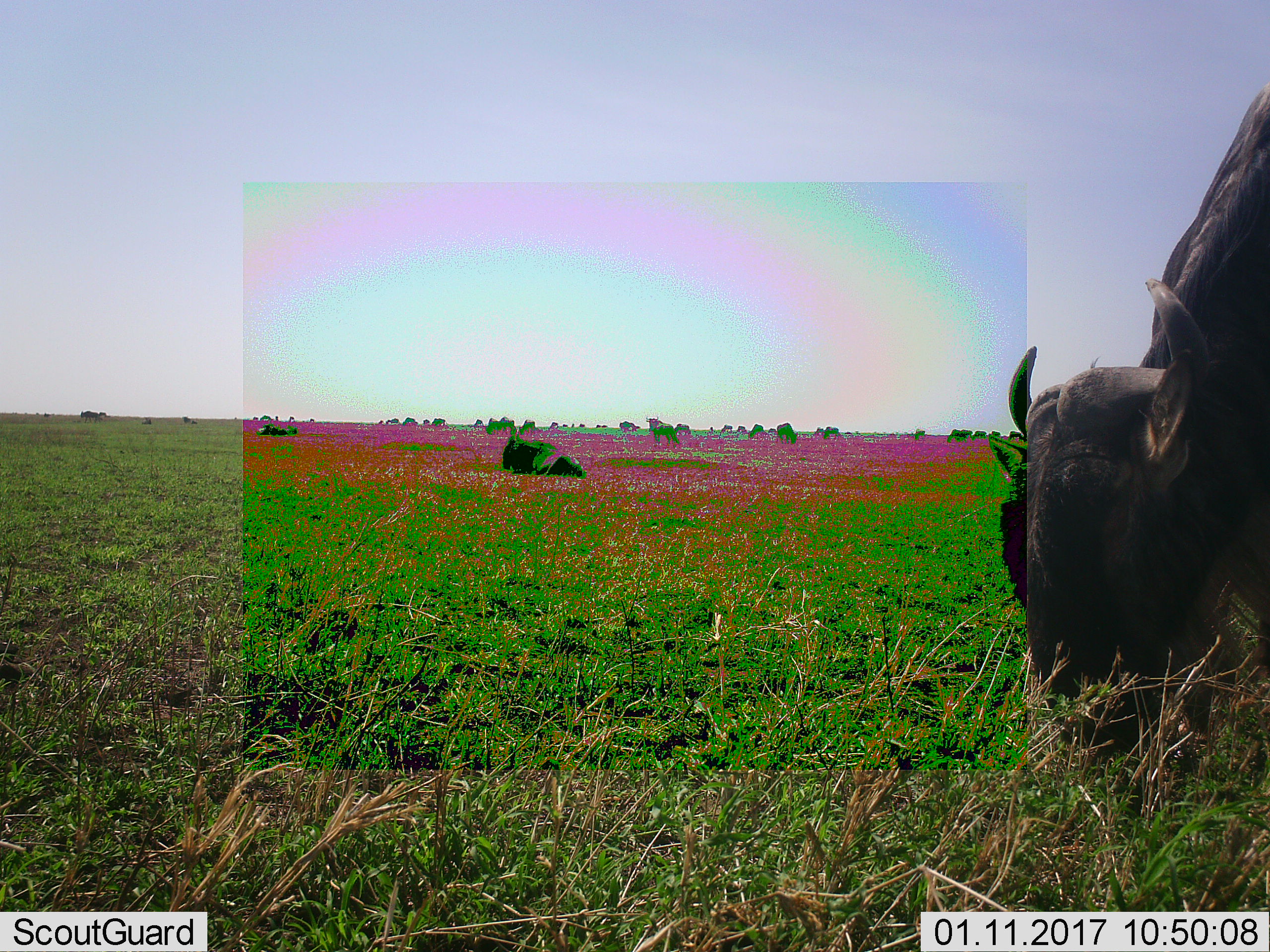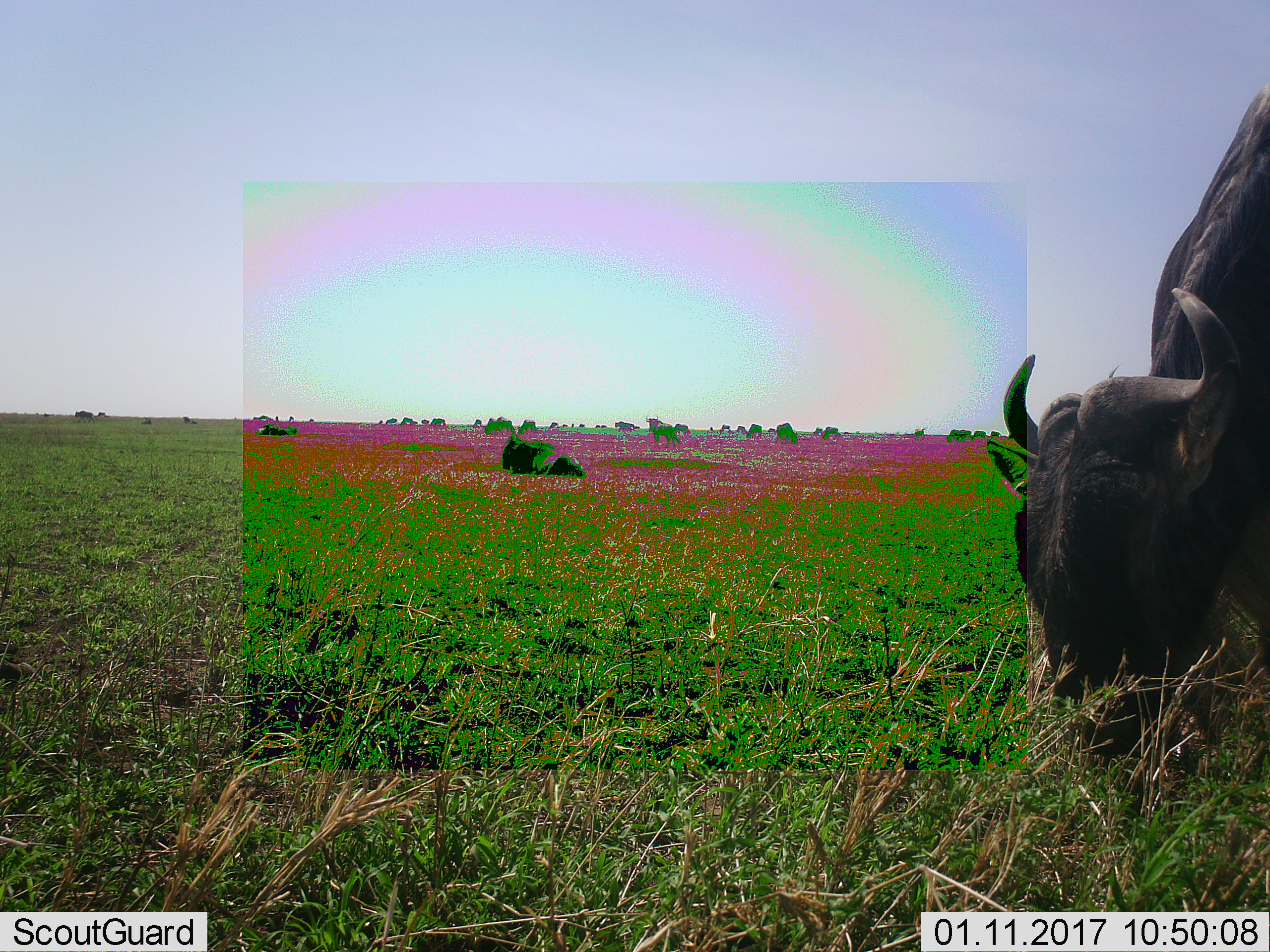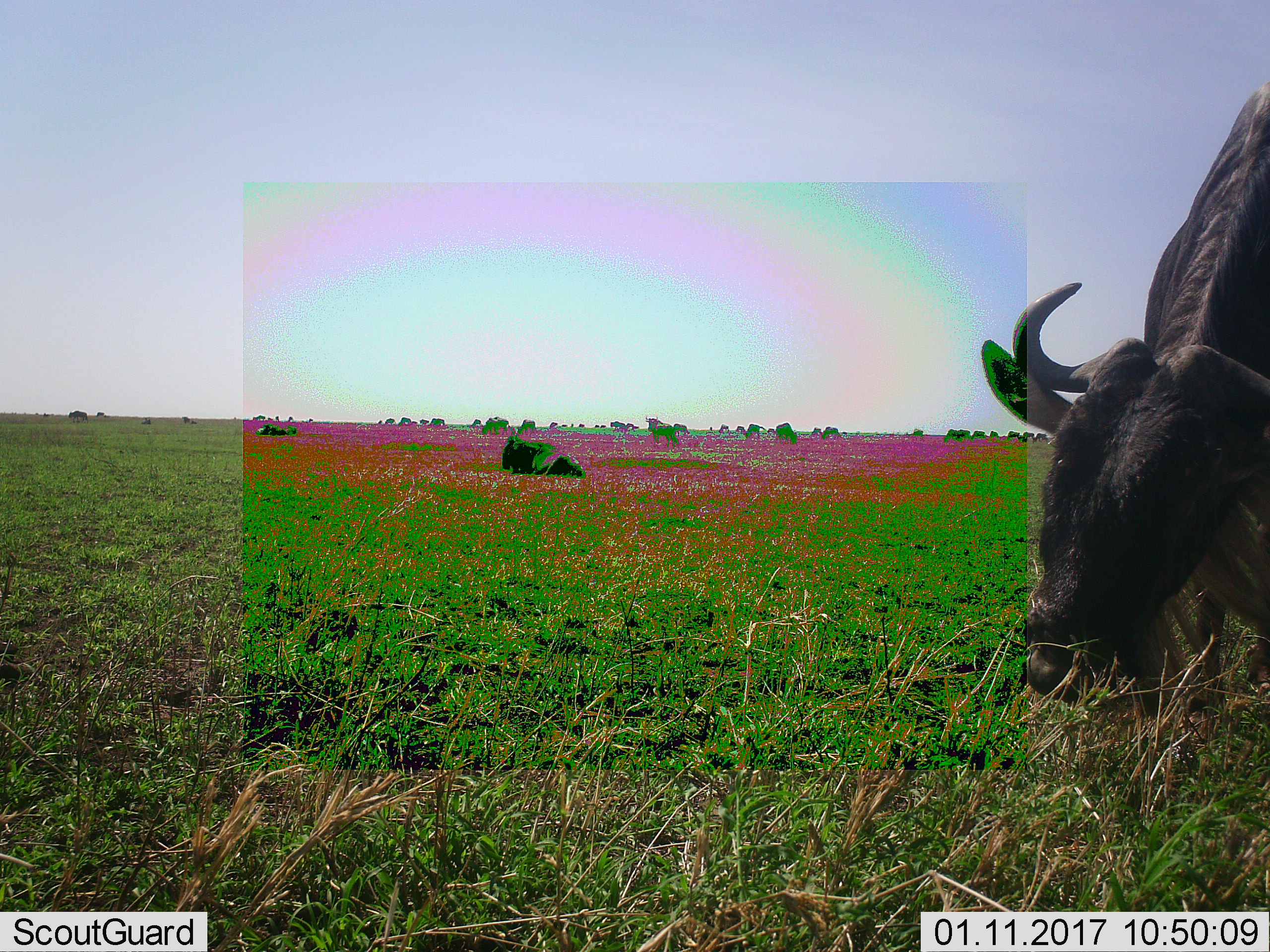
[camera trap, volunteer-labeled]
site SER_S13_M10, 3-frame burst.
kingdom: Animalia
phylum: Chordata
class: Mammalia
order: Artiodactyla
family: Bovidae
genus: Connochaetes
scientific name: Connochaetes taurinus taurinus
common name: blue wildebeest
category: wildebeestblue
Wildebeestblue (blue wildebeest) (Connochaetes taurinus taurinus), count 11-50. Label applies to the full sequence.